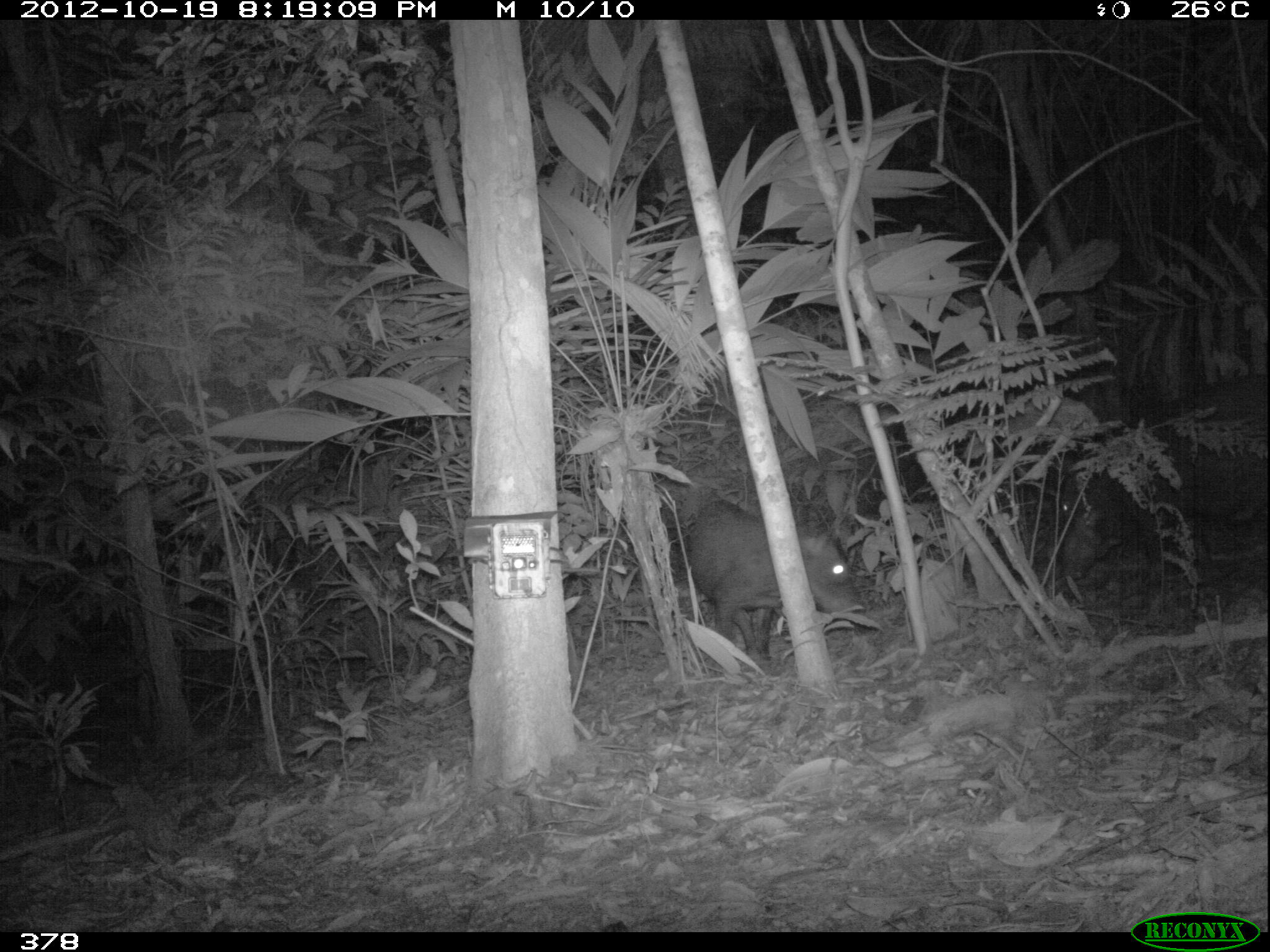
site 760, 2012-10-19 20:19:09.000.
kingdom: Animalia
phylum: Chordata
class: Mammalia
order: Artiodactyla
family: Tayassuidae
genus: Tayassu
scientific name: Tayassu pecari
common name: white-lipped peccary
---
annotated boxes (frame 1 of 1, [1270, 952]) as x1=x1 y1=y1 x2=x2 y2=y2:
tayassu pecari: x1=1053 y1=377 x2=1270 y2=586; x1=684 y1=497 x2=867 y2=668